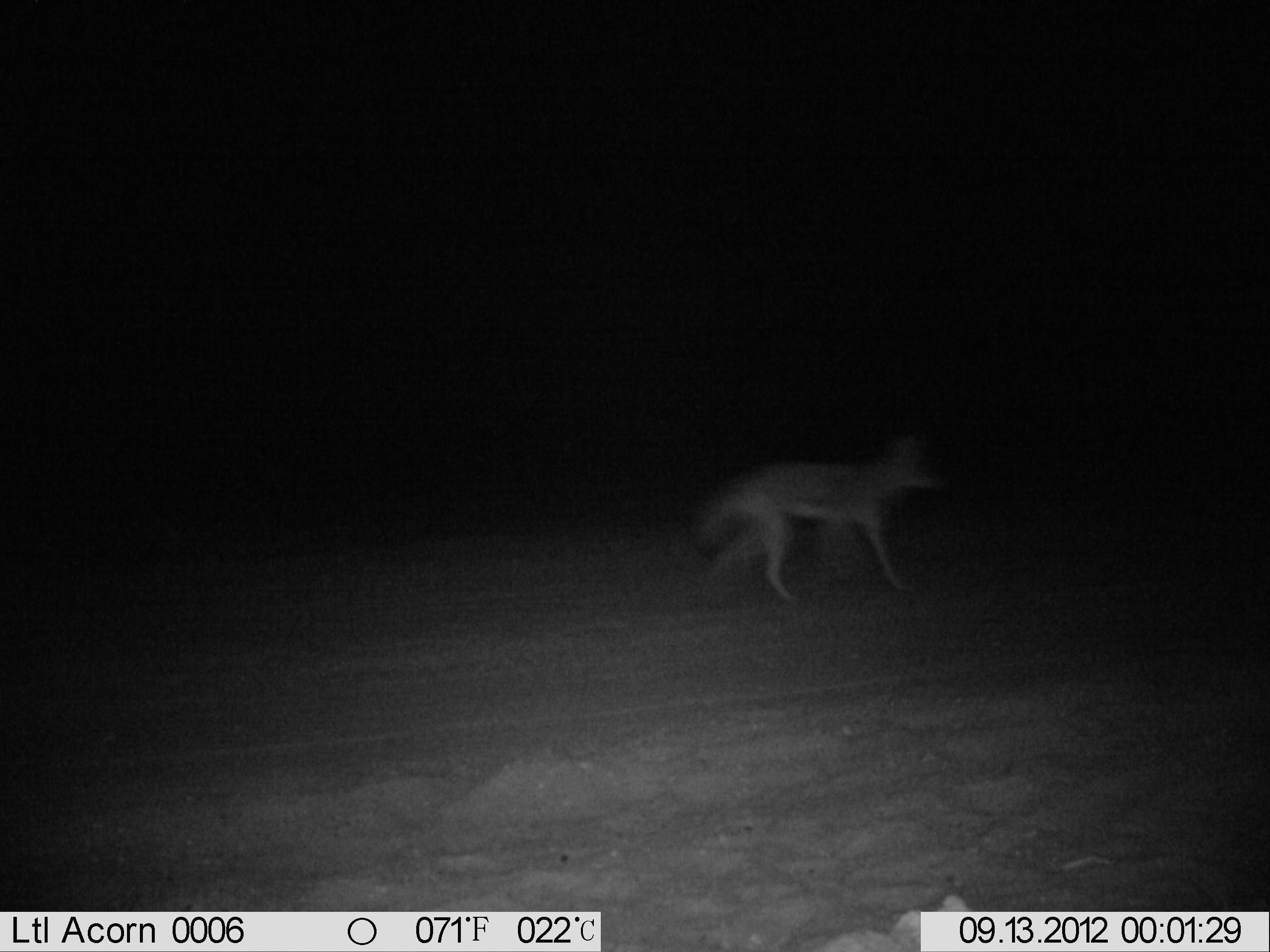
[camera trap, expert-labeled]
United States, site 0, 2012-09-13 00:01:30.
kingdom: Animalia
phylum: Chordata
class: Mammalia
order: Carnivora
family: Canidae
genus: Canis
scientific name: Canis latrans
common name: coyote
Coyote (Canis latrans).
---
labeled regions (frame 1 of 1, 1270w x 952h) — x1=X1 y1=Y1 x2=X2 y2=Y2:
coyote: x1=686 y1=424 x2=968 y2=605